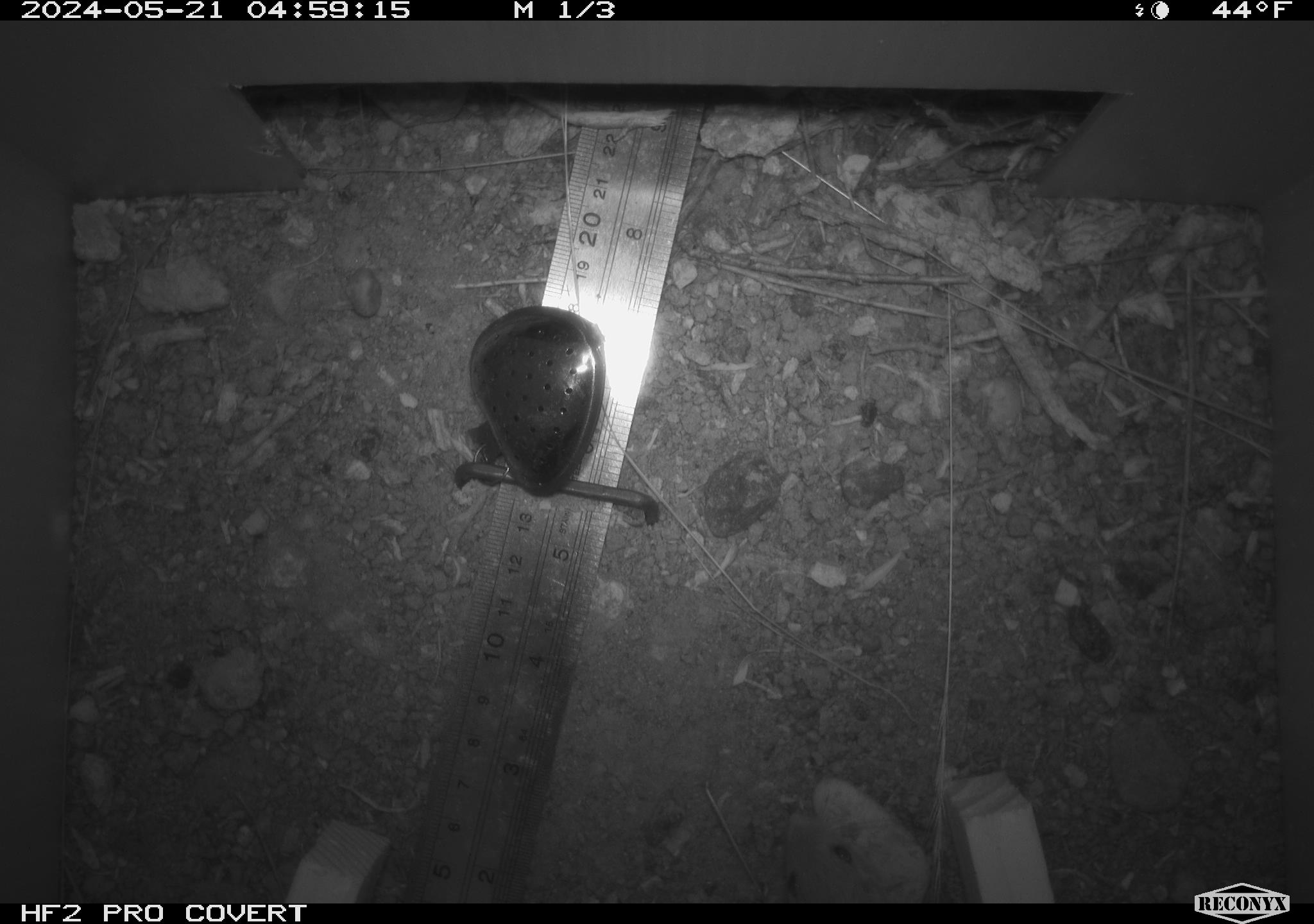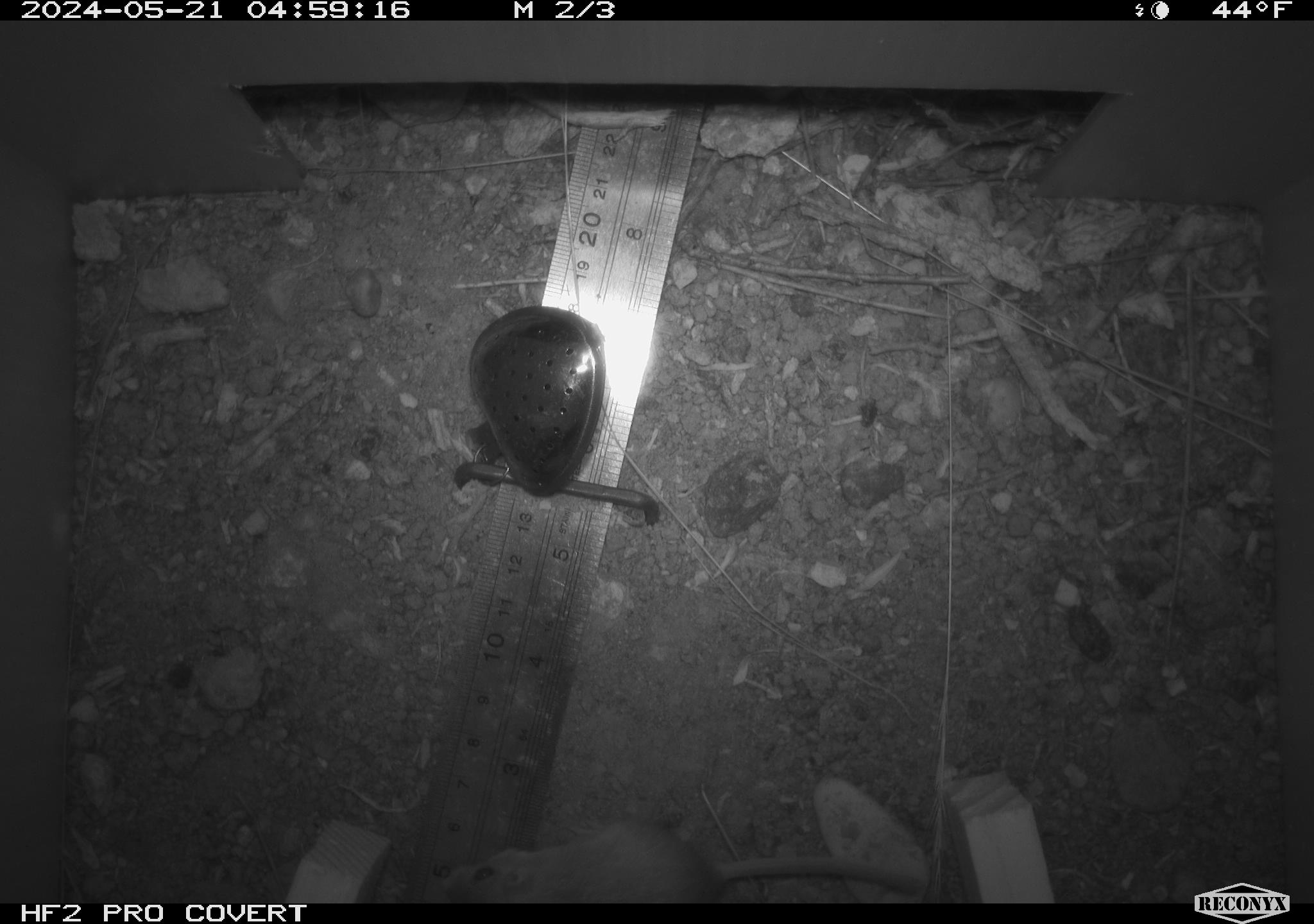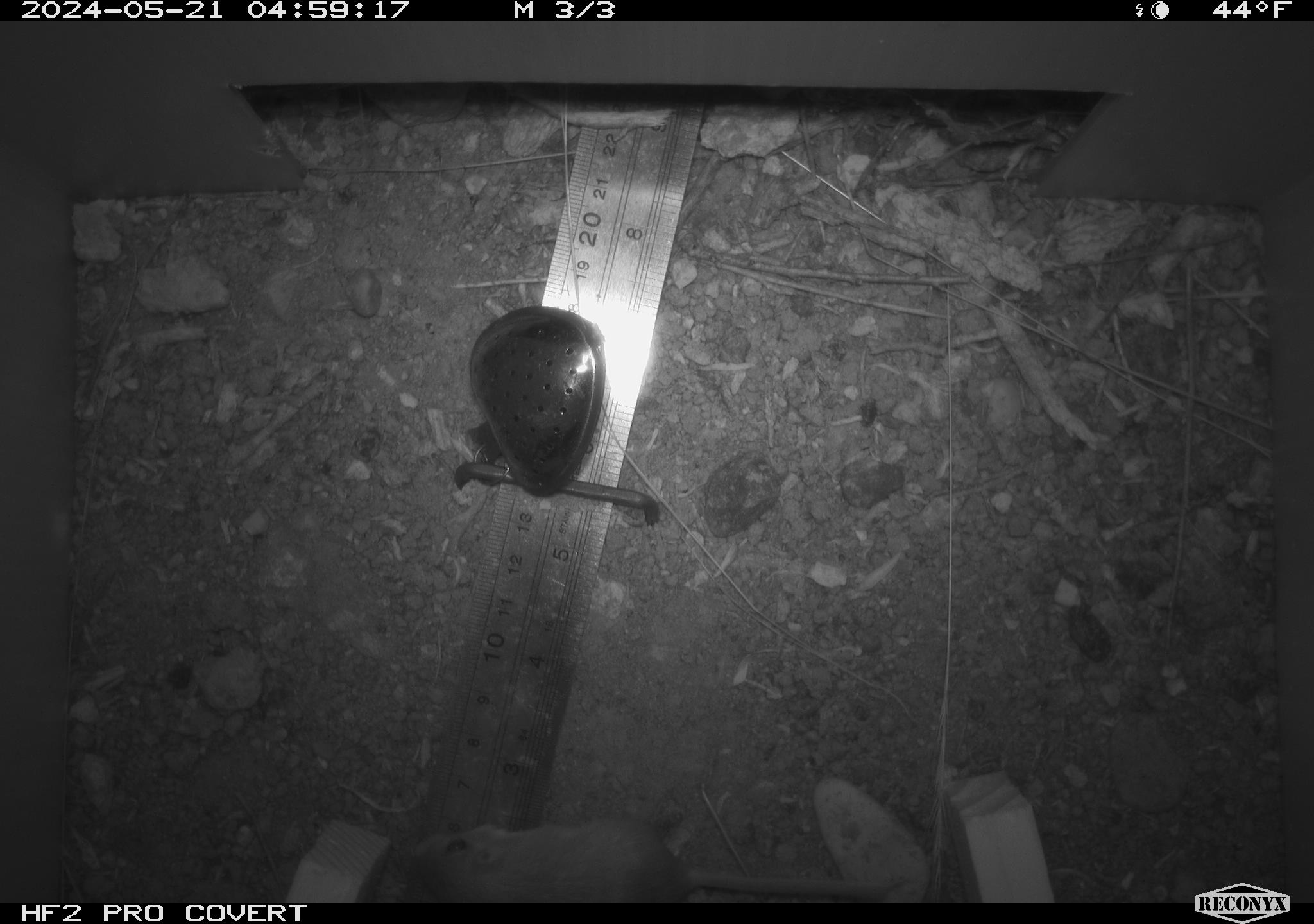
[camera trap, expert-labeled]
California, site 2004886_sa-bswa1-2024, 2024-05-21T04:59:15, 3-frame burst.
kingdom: Animalia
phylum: Chordata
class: Mammalia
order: Rodentia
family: Heteromyidae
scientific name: Heteromyidae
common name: kangaroo rats and pocket mice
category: heteromyidae family